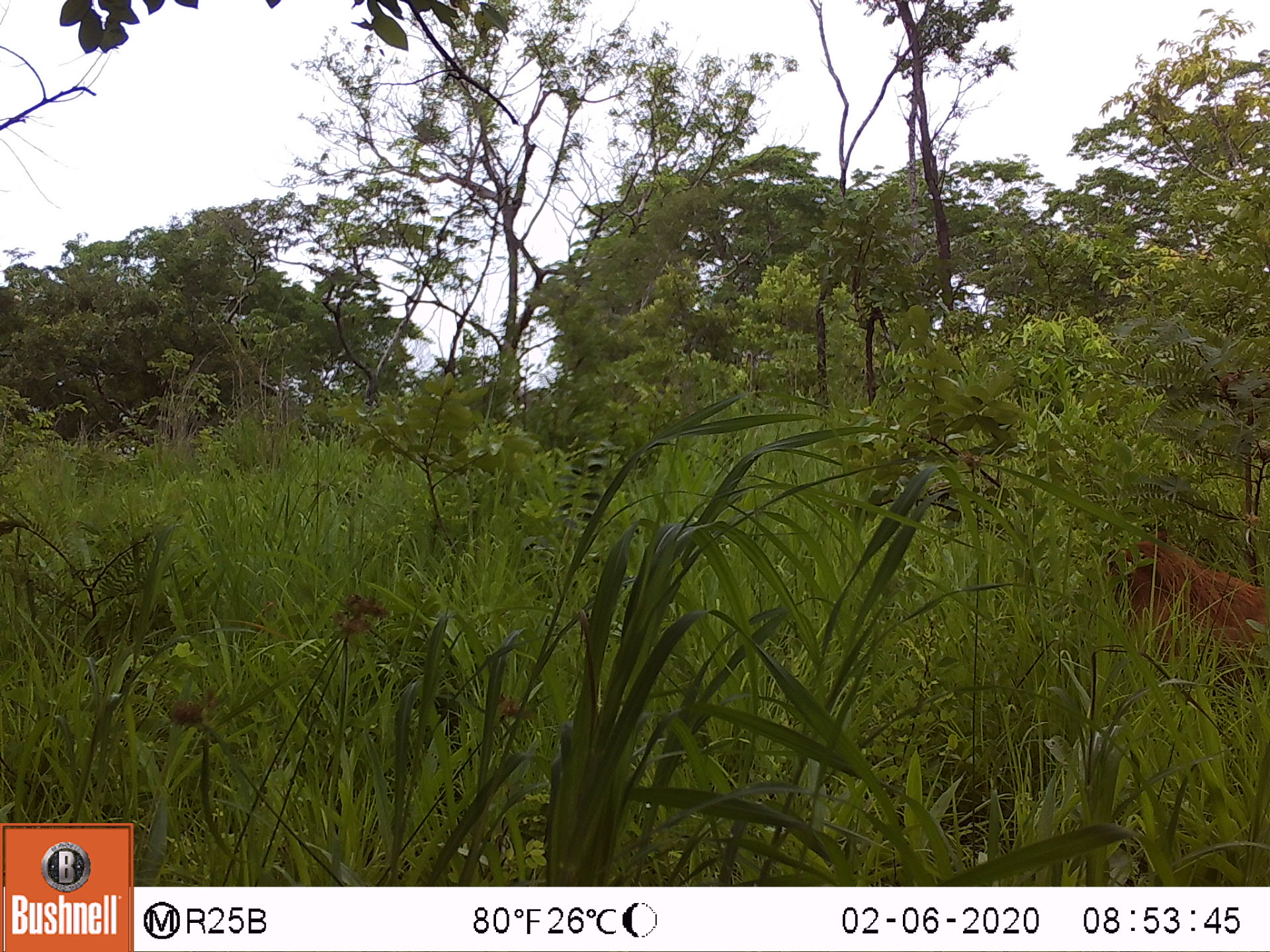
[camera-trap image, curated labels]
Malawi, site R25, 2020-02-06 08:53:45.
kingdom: Animalia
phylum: Chordata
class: Mammalia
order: Artiodactyla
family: Suidae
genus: Phacochoerus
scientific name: Phacochoerus africanus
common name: common warthog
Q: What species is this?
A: Common warthog (Phacochoerus africanus).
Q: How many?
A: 1.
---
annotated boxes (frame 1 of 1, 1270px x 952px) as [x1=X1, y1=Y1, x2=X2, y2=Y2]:
common warthog: [x1=1099, y1=530, x2=1265, y2=693]